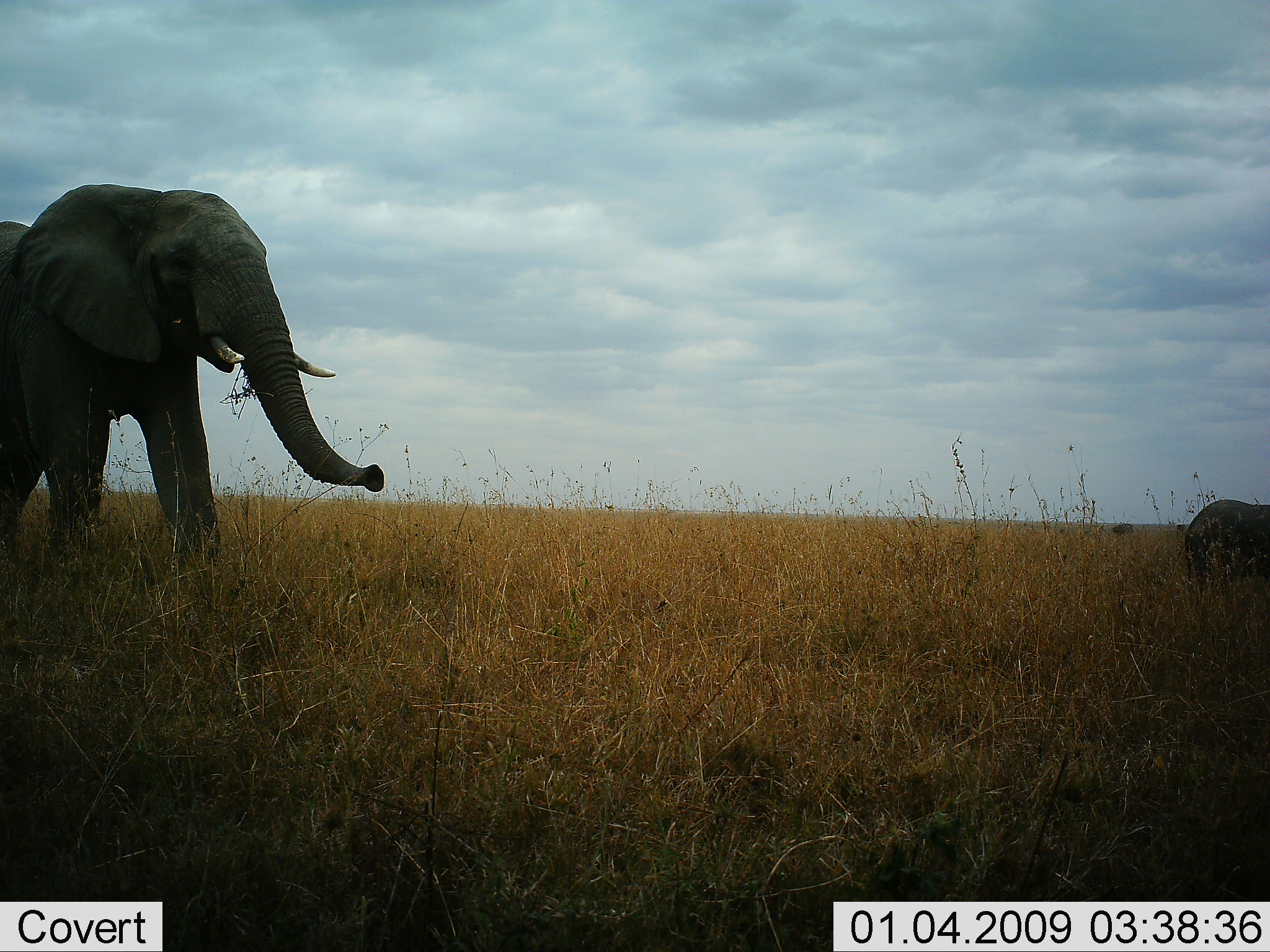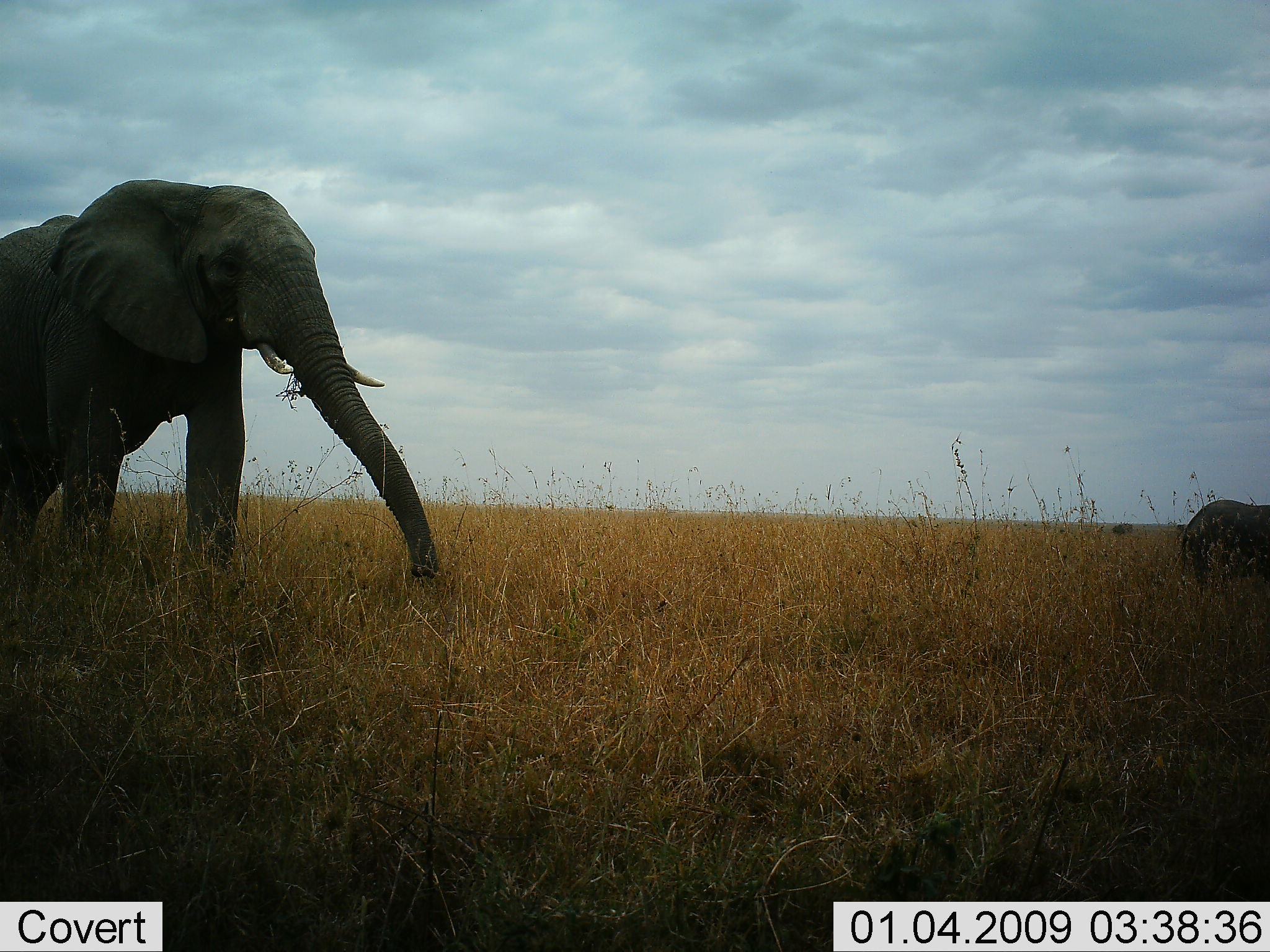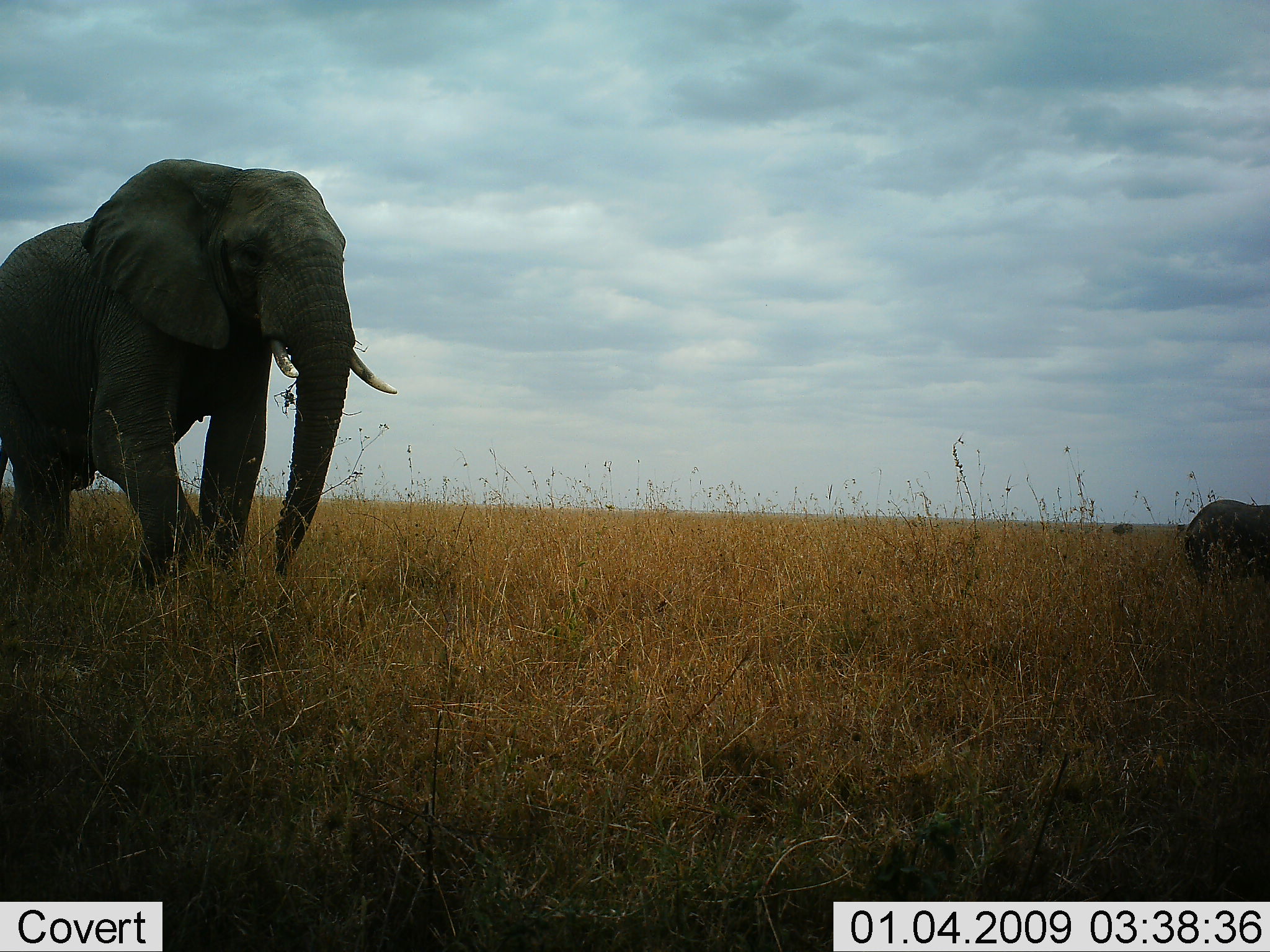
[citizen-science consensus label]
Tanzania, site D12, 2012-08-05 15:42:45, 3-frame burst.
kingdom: Animalia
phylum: Chordata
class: Mammalia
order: Proboscidea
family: Elephantidae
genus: Loxodonta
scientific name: Loxodonta africana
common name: african bush elephant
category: elephant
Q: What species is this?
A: Elephant (african bush elephant) (Loxodonta africana).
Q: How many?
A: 2.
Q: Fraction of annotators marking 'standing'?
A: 25%.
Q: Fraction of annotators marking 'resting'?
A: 0%.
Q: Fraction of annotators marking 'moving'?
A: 50%.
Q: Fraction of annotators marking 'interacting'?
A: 0%.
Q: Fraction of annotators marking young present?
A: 33%.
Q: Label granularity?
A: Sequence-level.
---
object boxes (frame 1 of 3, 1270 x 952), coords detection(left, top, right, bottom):
animal: detection(12, 183, 385, 560); detection(0, 222, 110, 546); detection(1185, 500, 1270, 596)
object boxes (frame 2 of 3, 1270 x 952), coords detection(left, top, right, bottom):
animal: detection(0, 178, 437, 582); detection(1179, 502, 1270, 592)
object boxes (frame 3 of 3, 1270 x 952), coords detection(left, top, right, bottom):
animal: detection(0, 160, 398, 594); detection(1183, 498, 1270, 589)